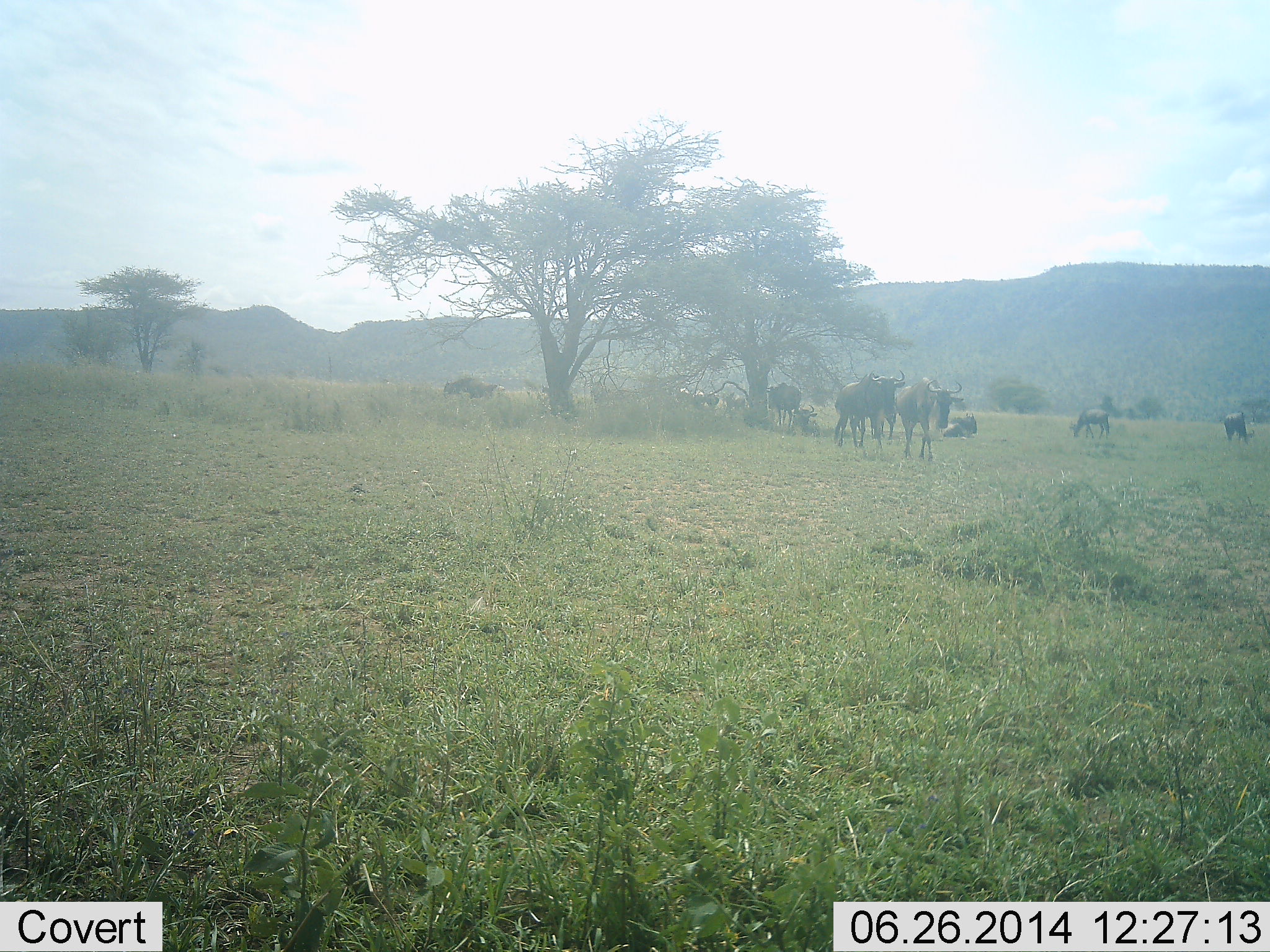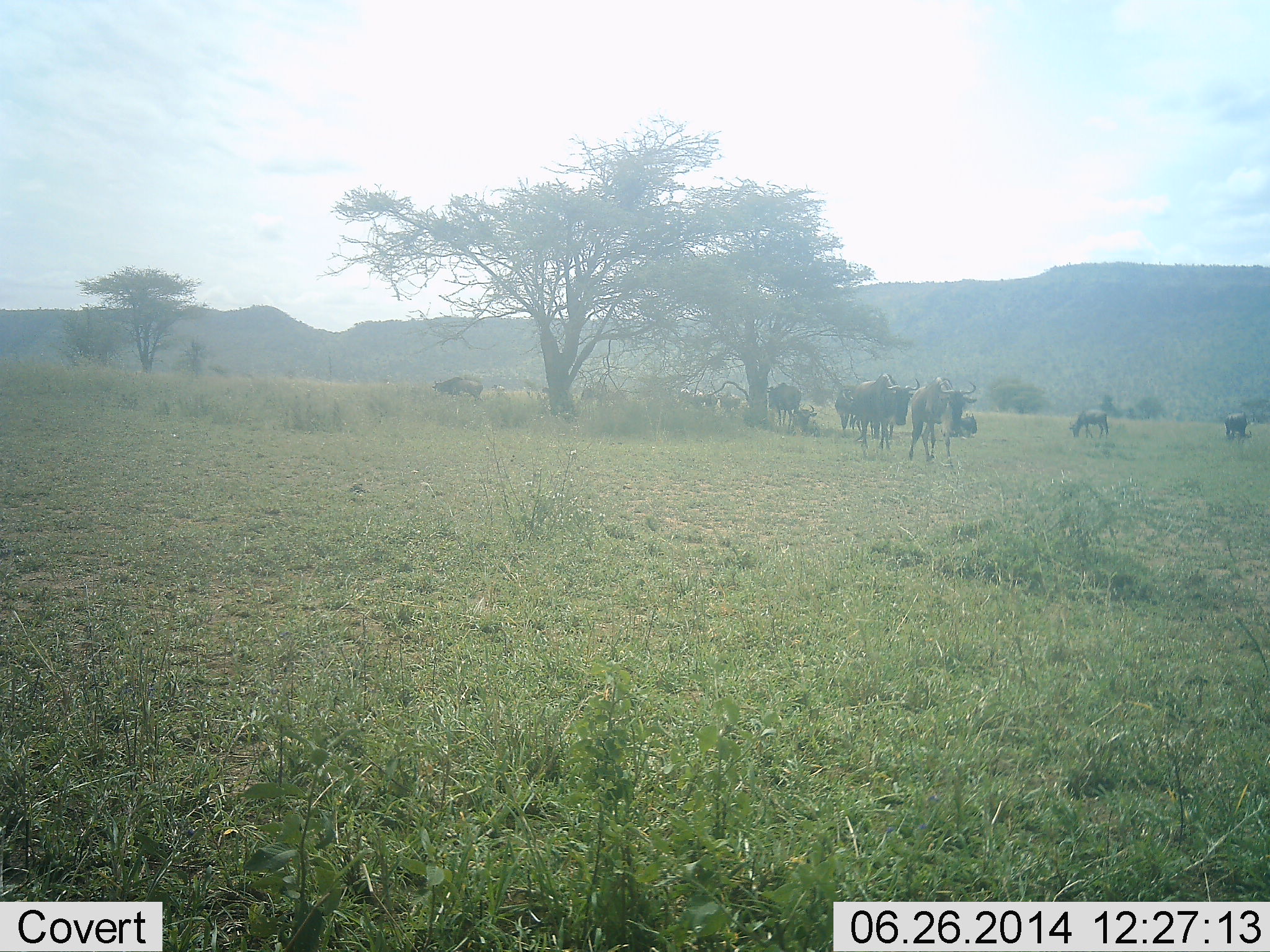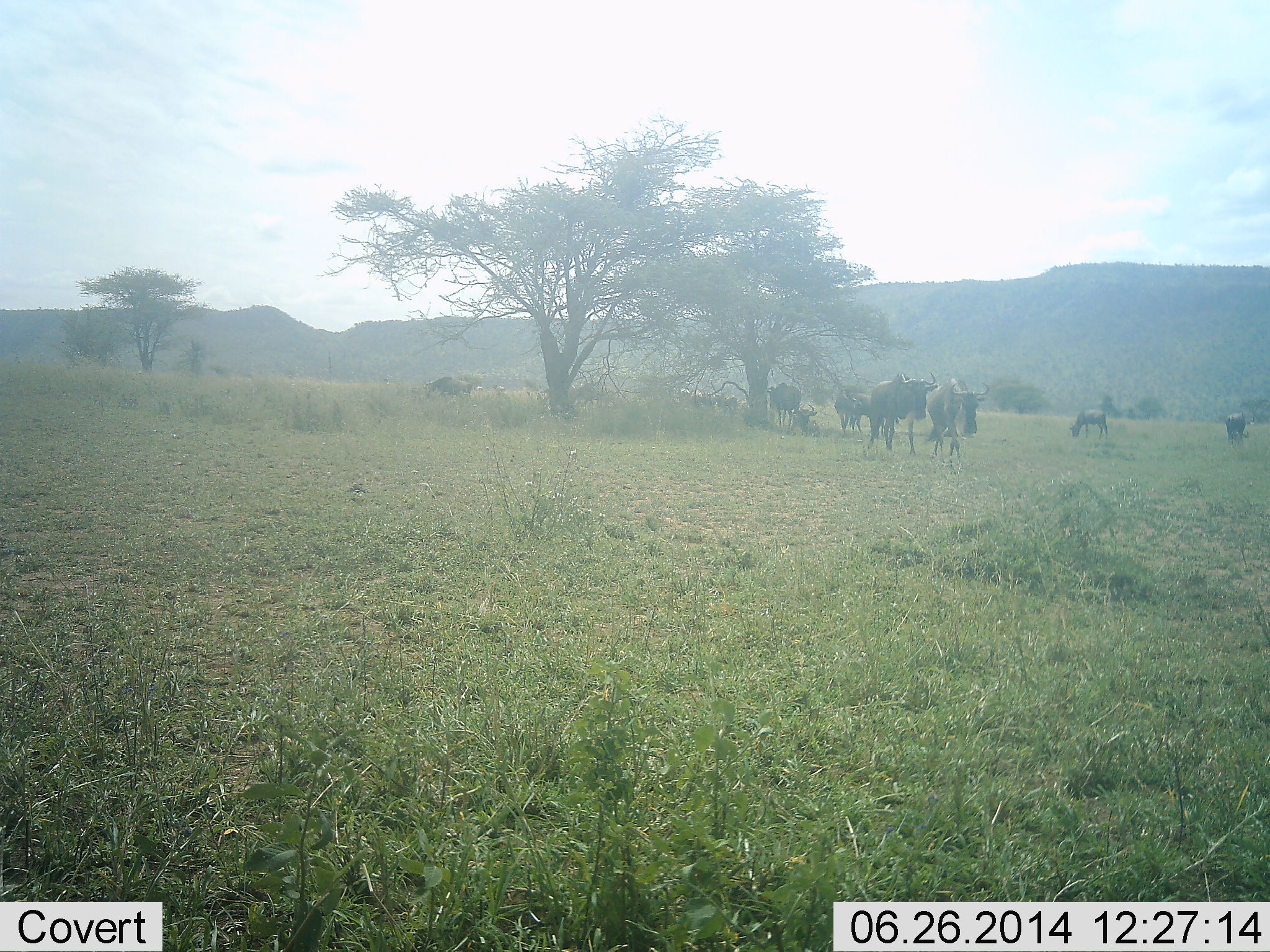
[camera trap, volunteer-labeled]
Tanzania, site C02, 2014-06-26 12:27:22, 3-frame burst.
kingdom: Animalia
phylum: Chordata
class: Mammalia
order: Artiodactyla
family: Bovidae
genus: Connochaetes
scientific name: Connochaetes taurinus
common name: blue wildebeest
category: wildebeest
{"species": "wildebeest (blue wildebeest) (Connochaetes taurinus)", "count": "11-50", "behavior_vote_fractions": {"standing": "50%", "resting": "40%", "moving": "70%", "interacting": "10%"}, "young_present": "0%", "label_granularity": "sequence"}